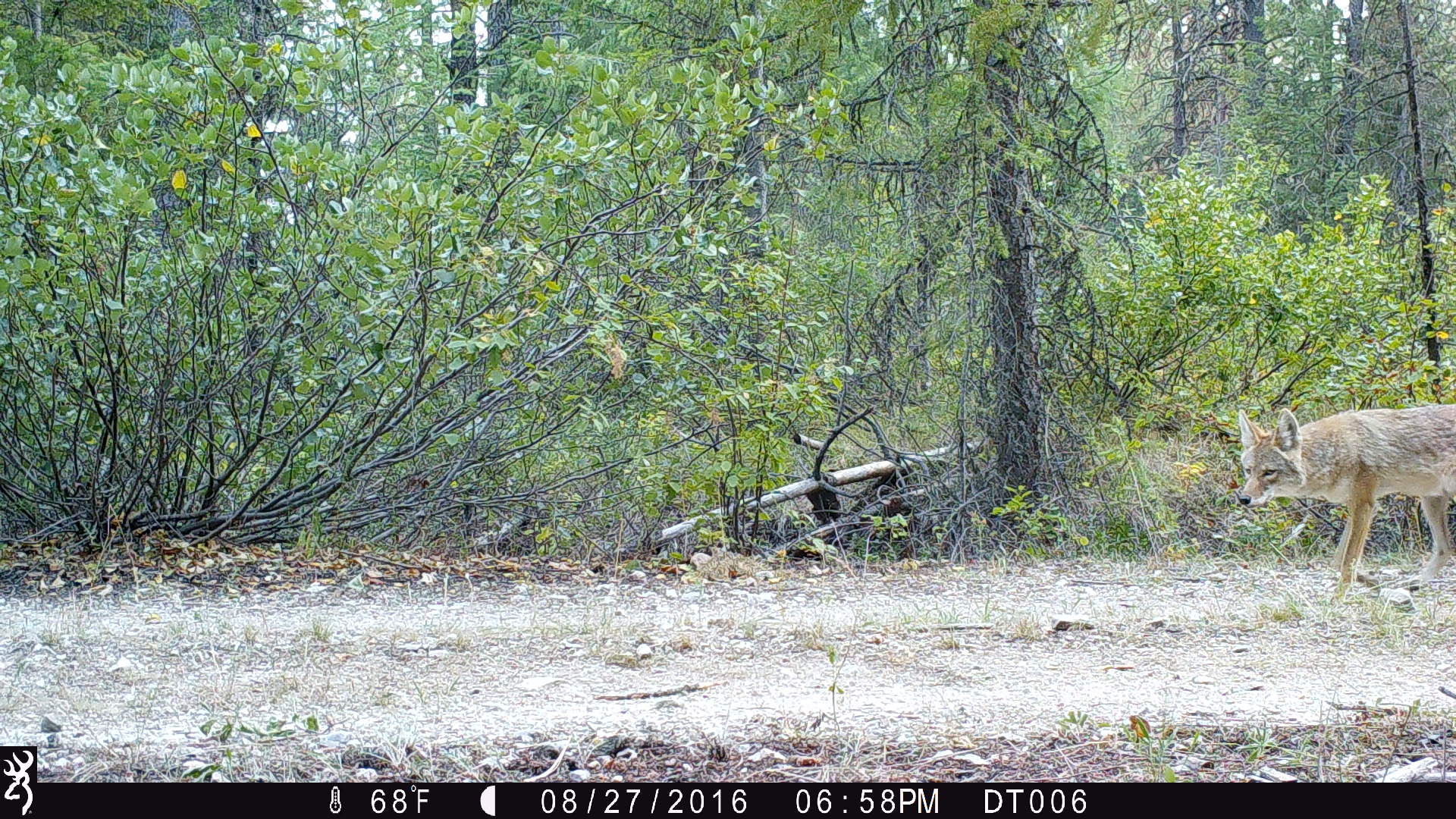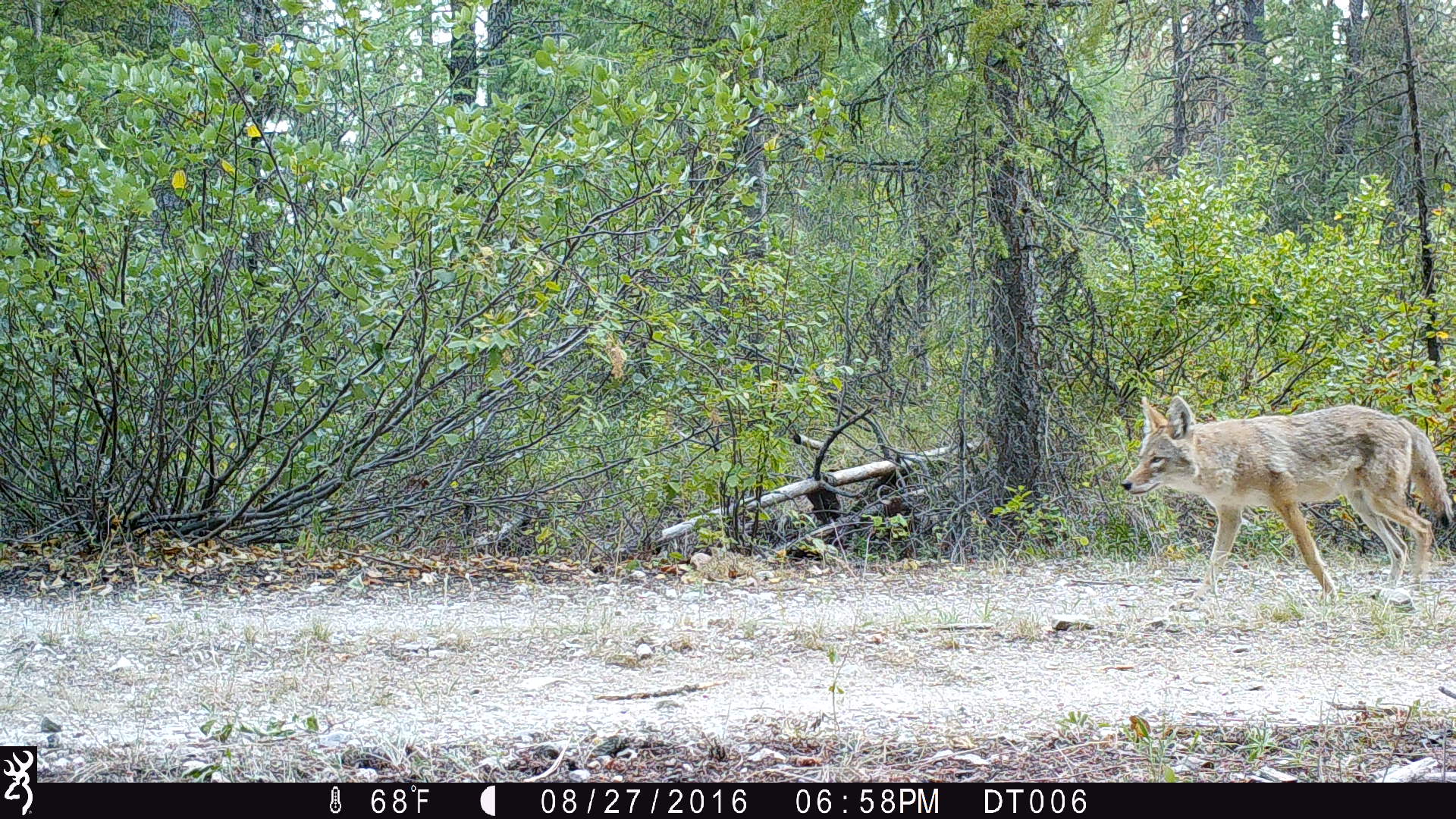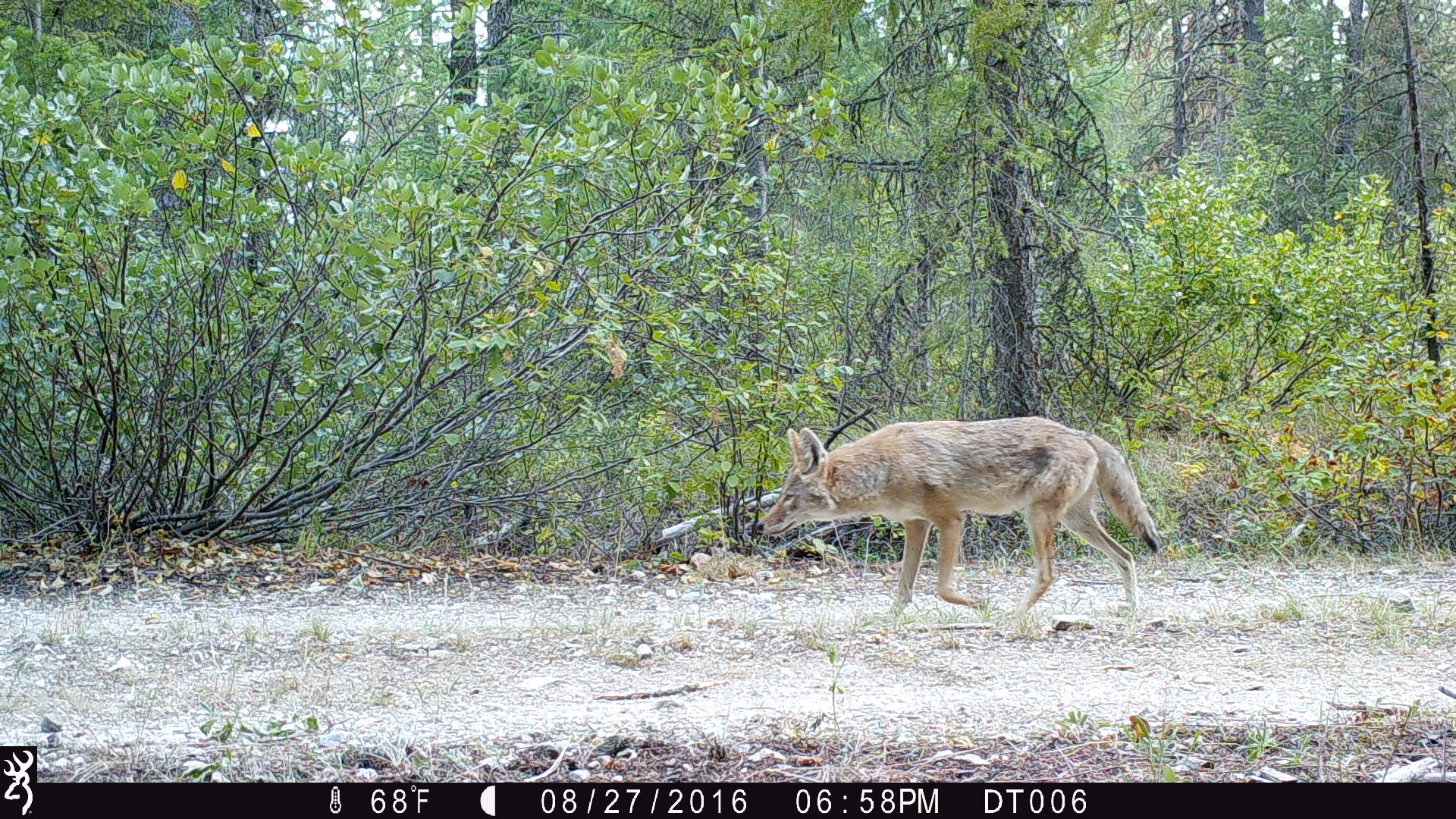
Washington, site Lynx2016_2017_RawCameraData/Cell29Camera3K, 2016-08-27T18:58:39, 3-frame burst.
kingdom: Animalia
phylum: Chordata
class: Mammalia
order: Carnivora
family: Canidae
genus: Canis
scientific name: Canis latrans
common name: coyote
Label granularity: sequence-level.